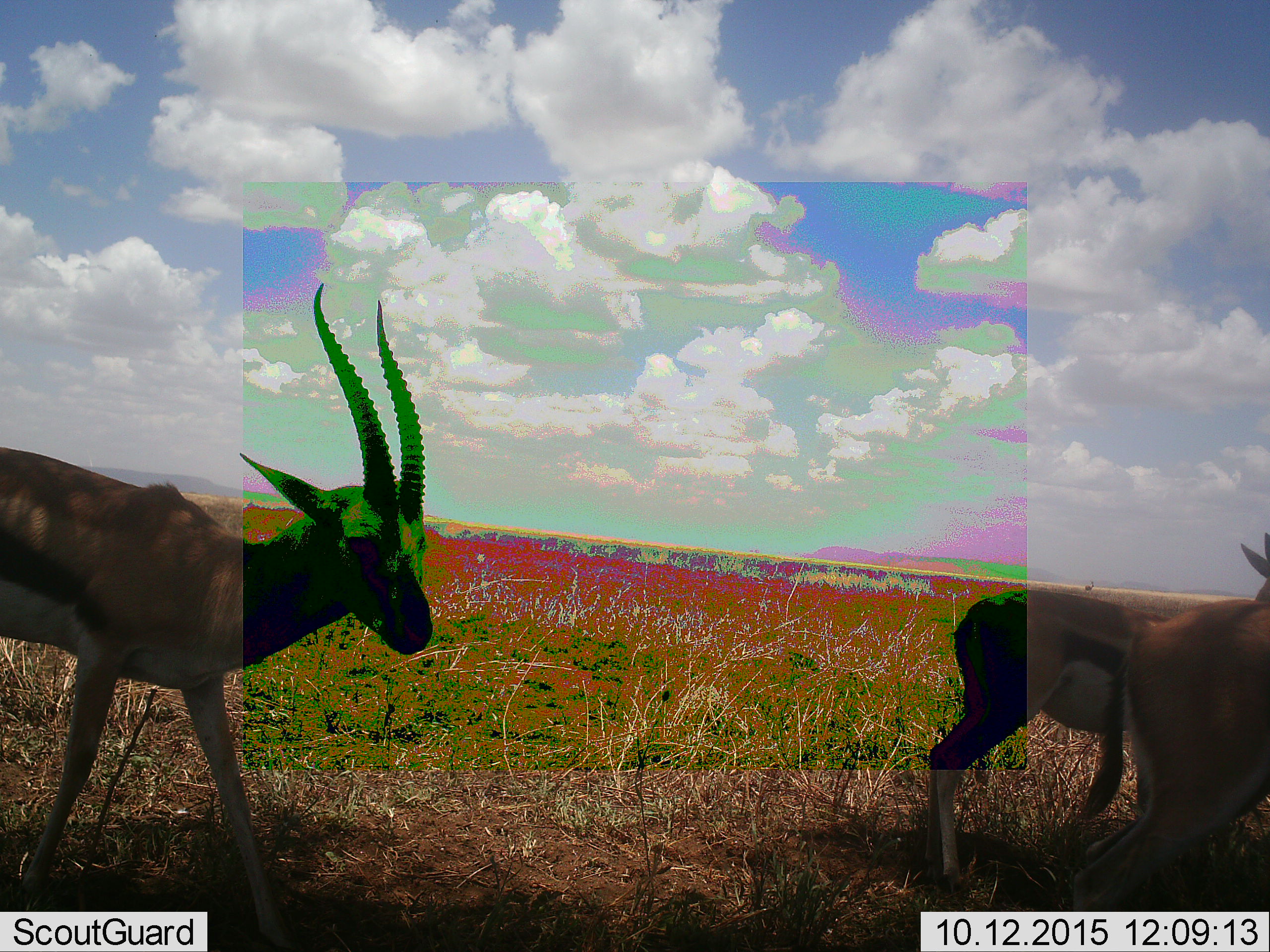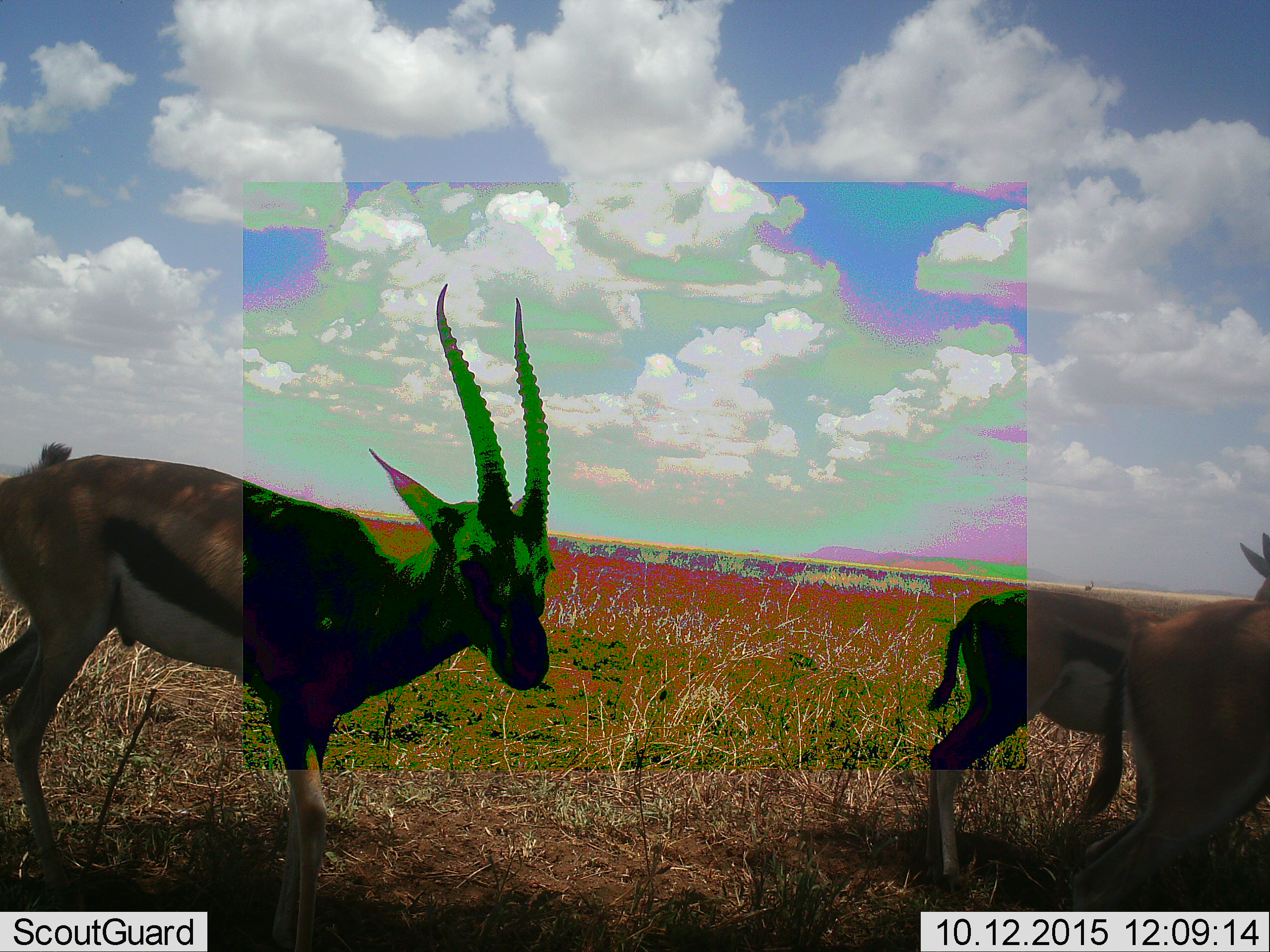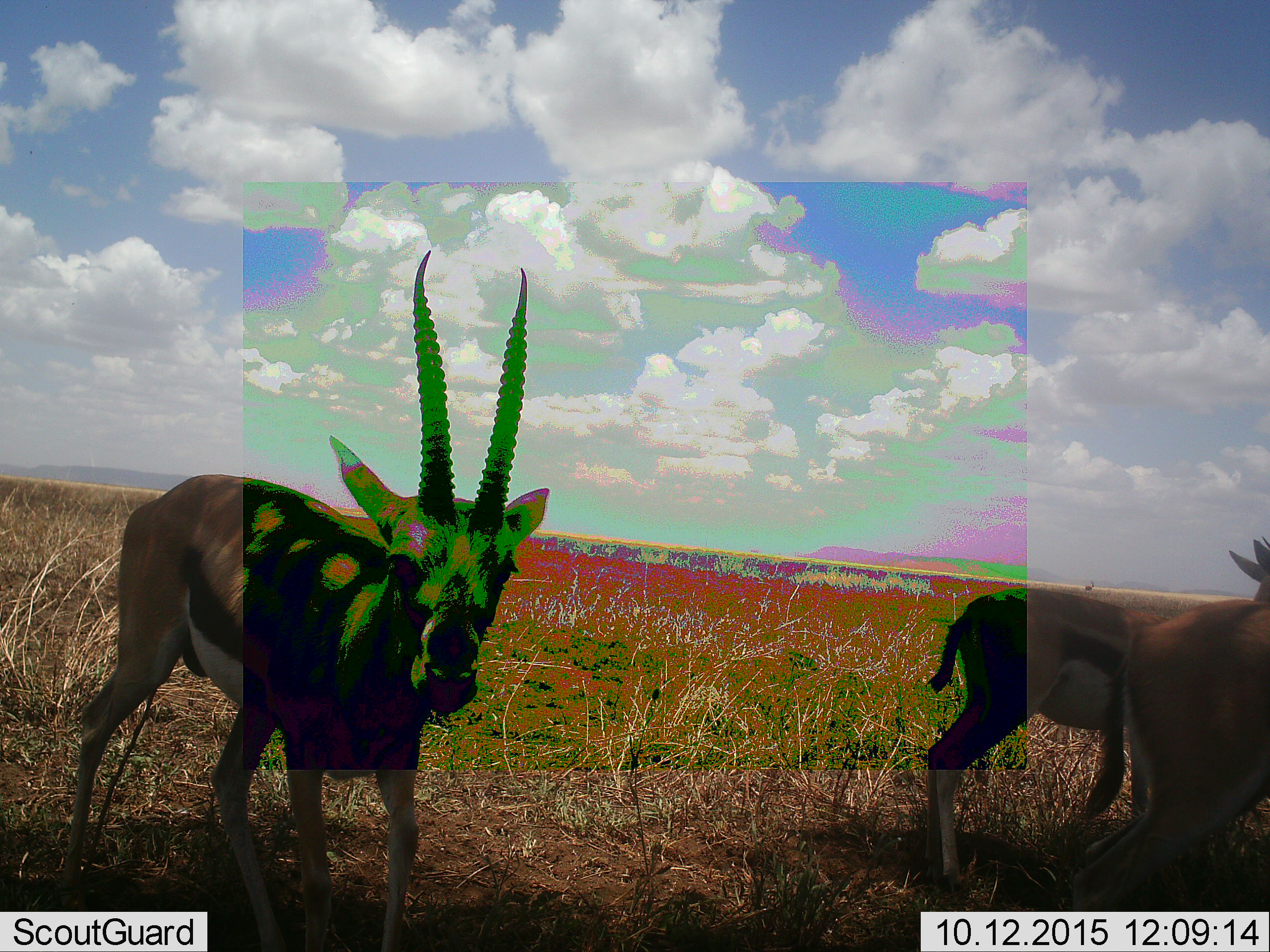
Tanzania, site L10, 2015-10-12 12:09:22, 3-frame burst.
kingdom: Animalia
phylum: Chordata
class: Mammalia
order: Artiodactyla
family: Bovidae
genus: Eudorcas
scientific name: Eudorcas thomsonii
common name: thomson's gazelle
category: gazellethomsons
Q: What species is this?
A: Gazellethomsons (thomson's gazelle) (Eudorcas thomsonii).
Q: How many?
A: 3.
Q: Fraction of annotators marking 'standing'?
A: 75%.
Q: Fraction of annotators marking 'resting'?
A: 0%.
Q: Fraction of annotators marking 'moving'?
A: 88%.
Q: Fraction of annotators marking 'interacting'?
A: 0%.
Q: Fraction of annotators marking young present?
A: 12%.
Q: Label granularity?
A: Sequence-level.